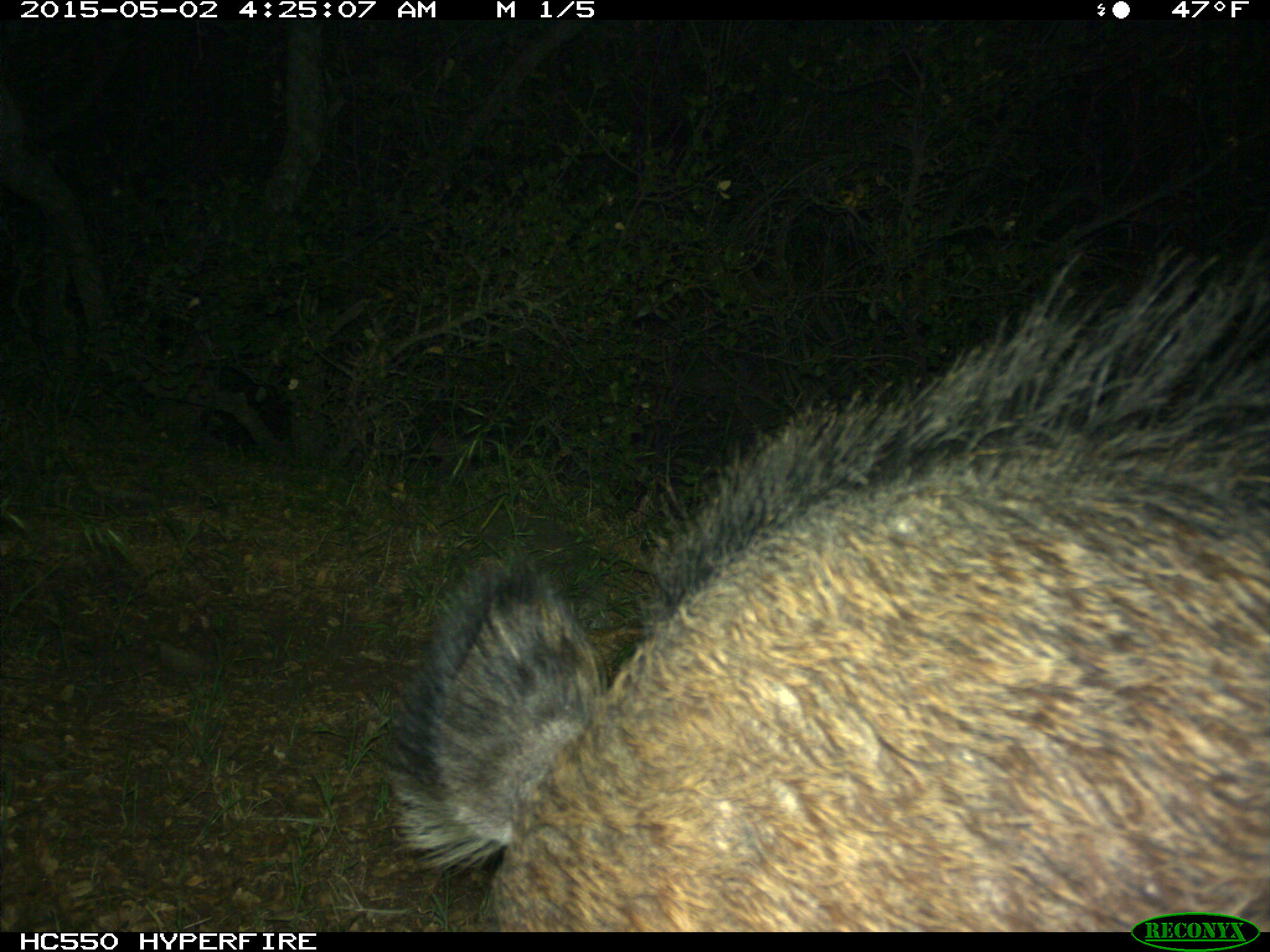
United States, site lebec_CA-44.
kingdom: Animalia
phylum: Chordata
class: Mammalia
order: Artiodactyla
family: Suidae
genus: Sus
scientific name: Sus scrofa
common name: wild boar